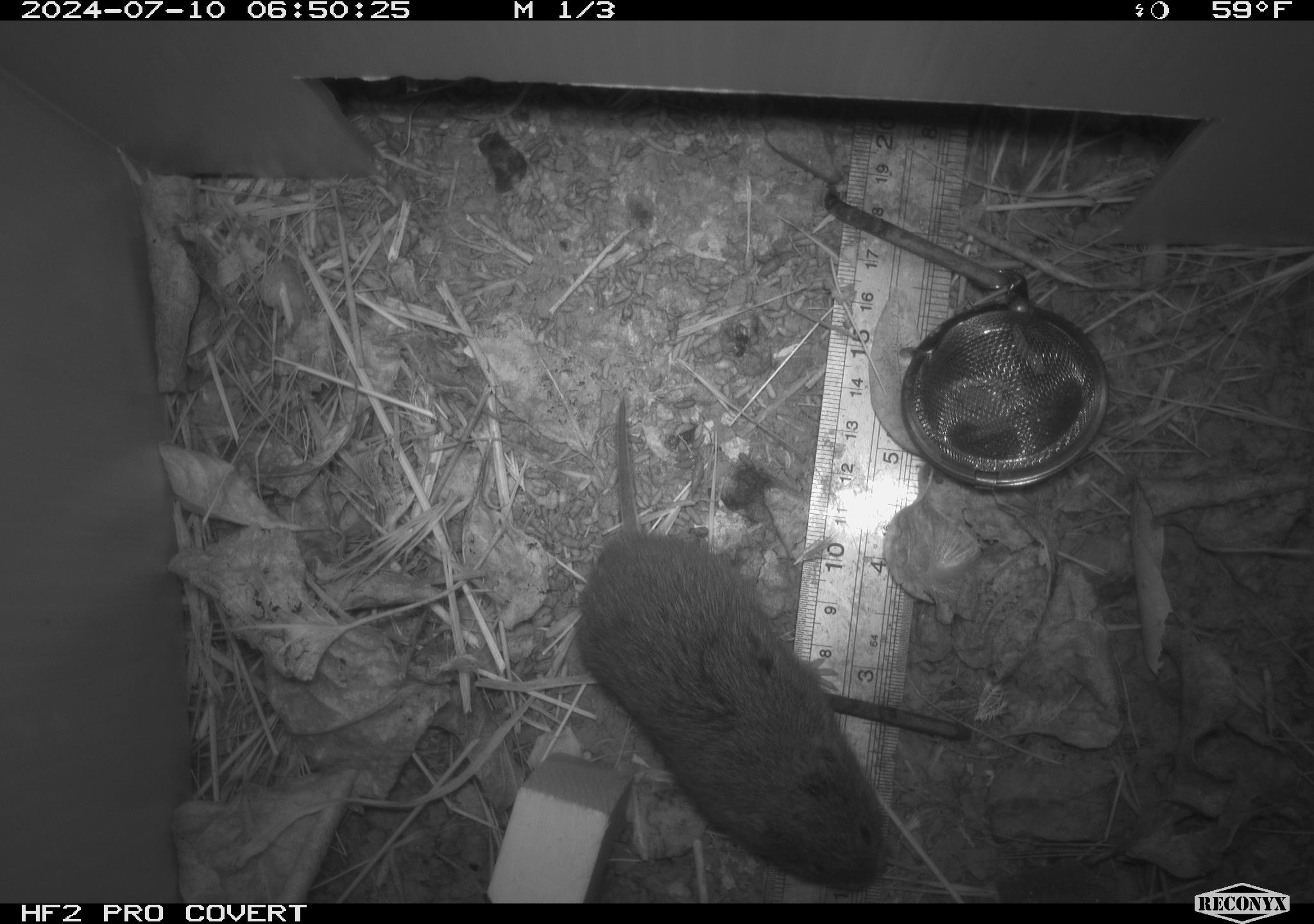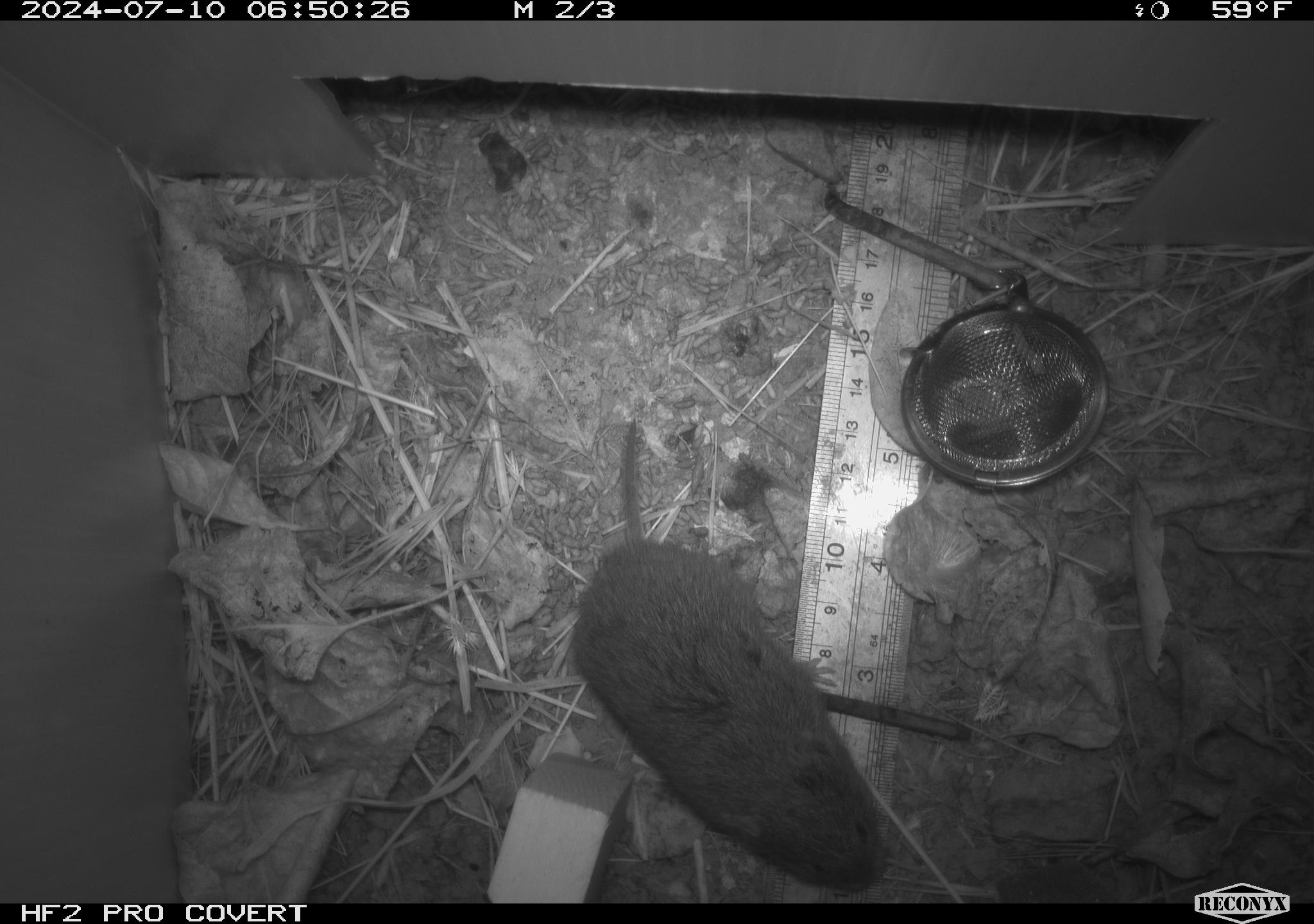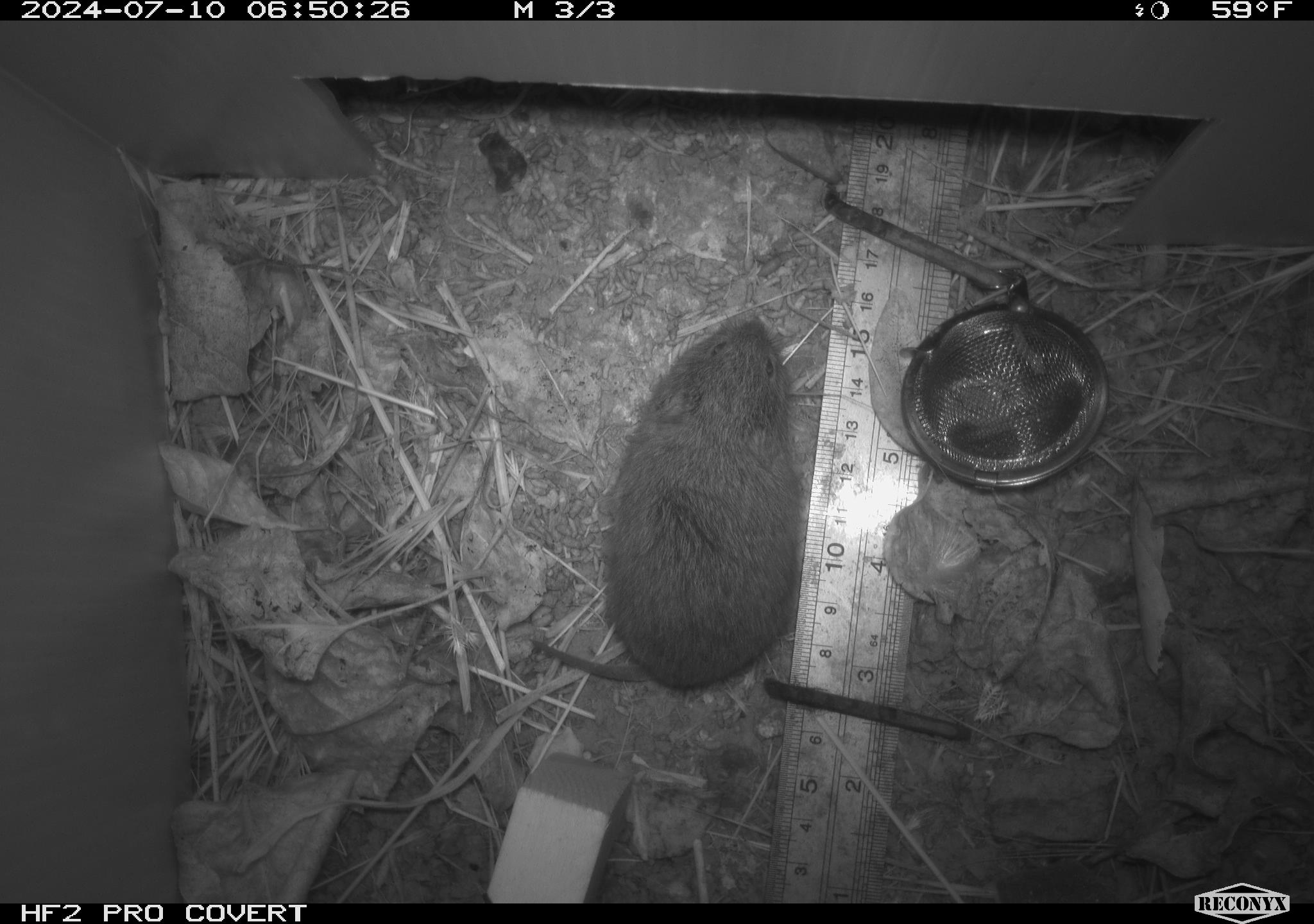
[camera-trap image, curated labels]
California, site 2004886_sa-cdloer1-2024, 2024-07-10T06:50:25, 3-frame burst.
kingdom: Animalia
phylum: Chordata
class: Mammalia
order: Rodentia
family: Cricetidae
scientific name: Arvicolinae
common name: voles, lemmings, and muskrats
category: arvicolinae subfamily